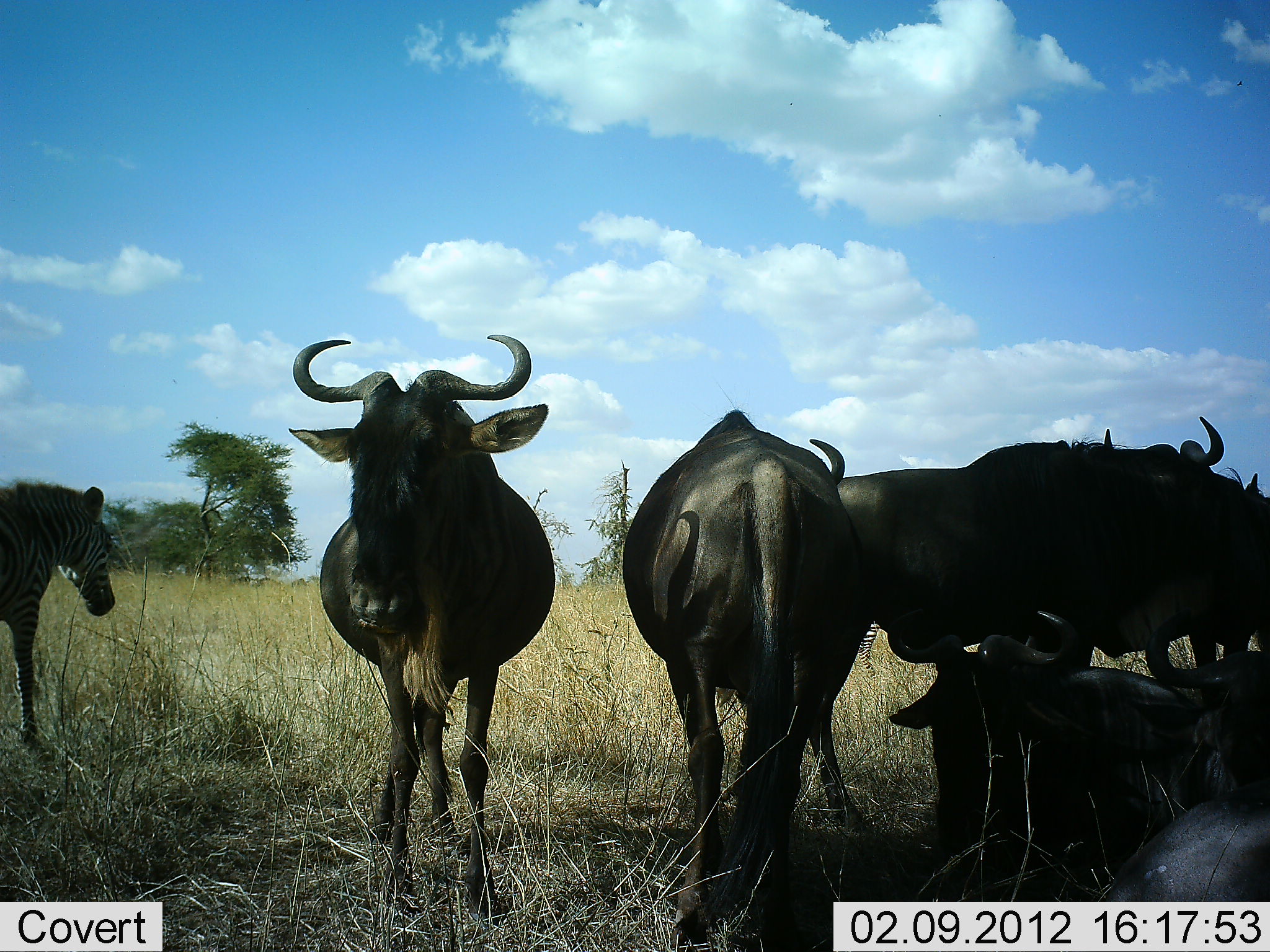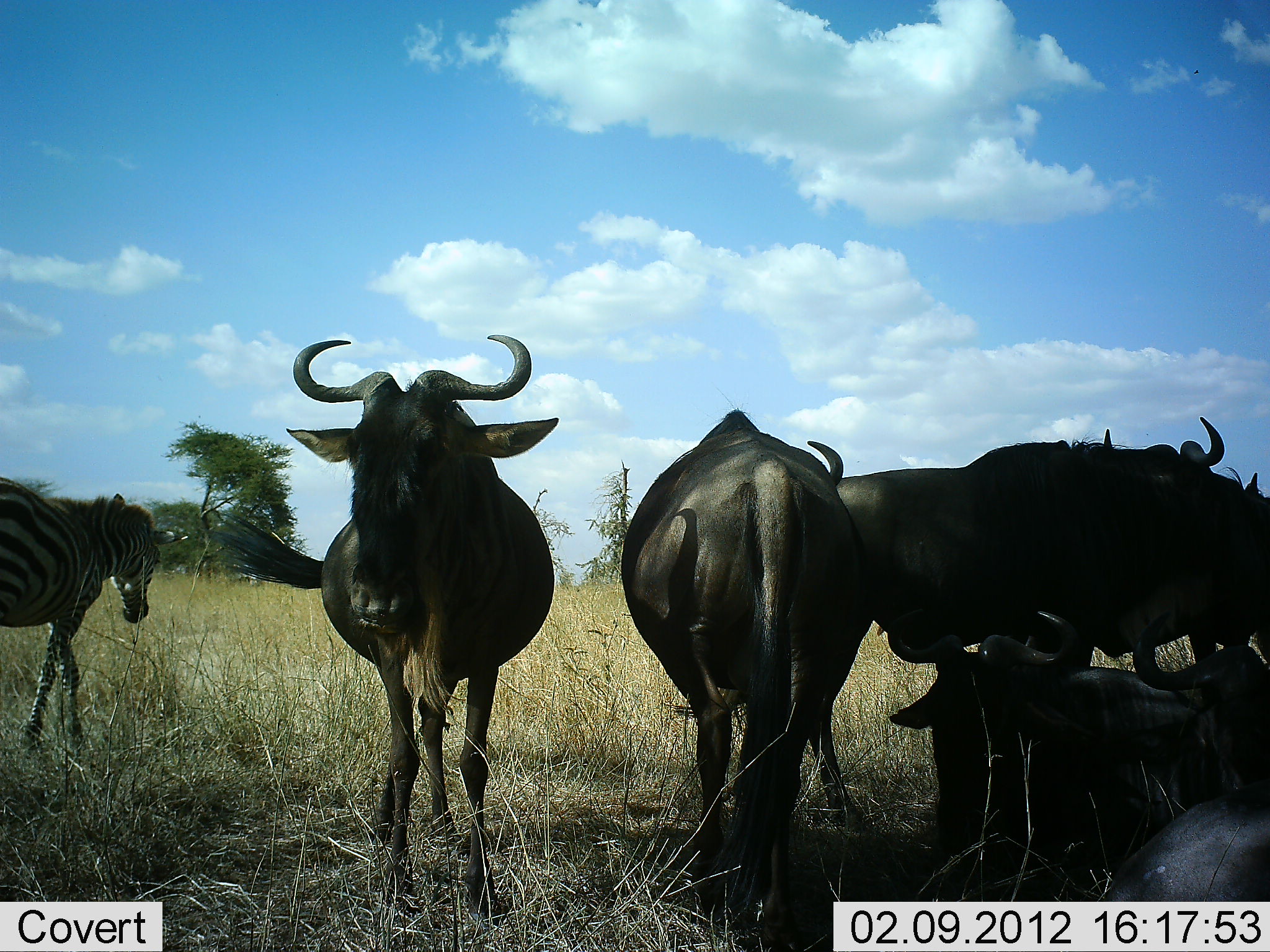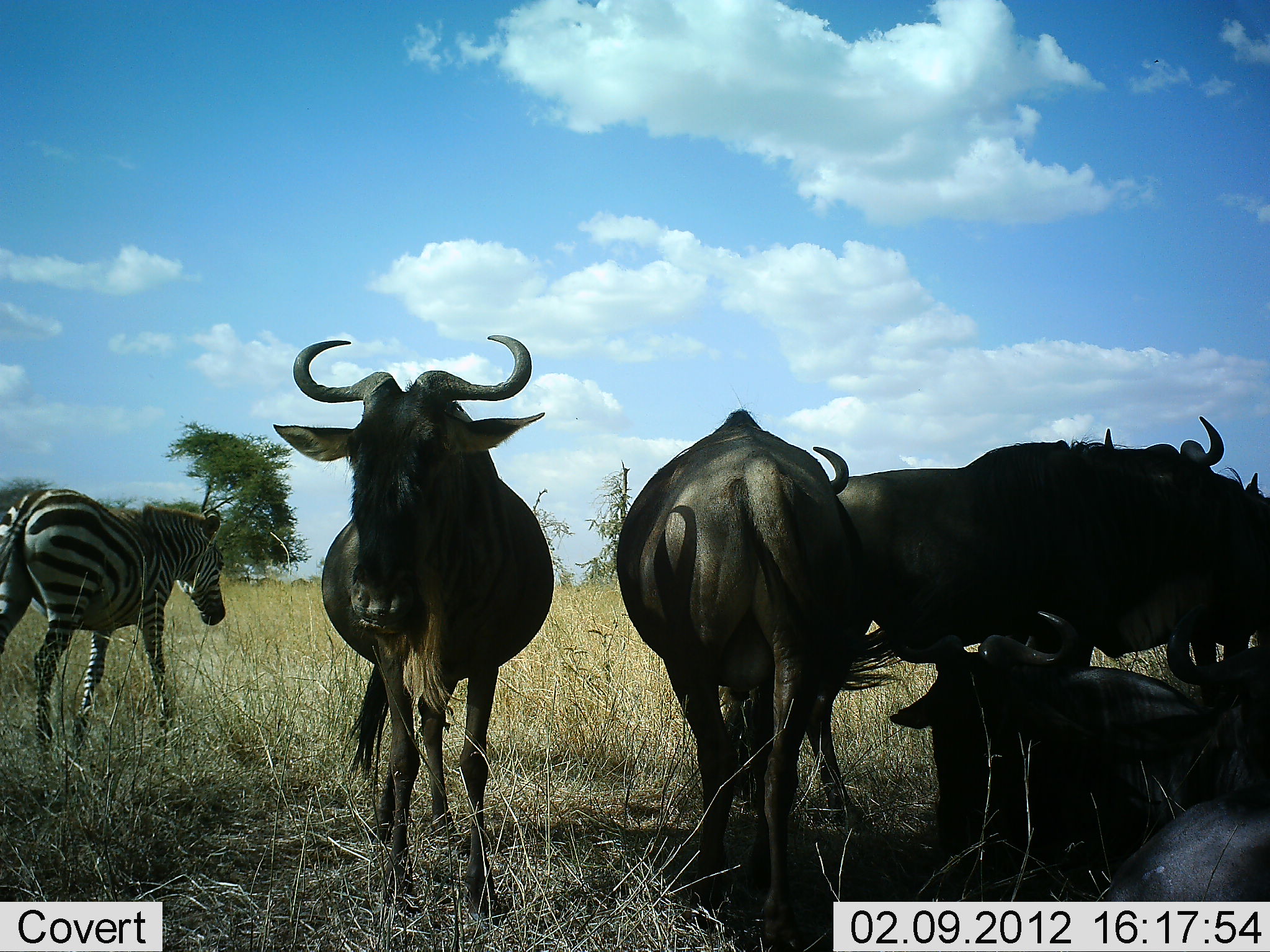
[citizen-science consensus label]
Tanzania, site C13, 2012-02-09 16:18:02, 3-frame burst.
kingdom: Animalia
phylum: Chordata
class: Mammalia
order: Artiodactyla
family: Bovidae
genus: Connochaetes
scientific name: Connochaetes taurinus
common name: blue wildebeest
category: wildebeest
Wildebeest (blue wildebeest) (Connochaetes taurinus), count 6. Behavior (volunteer vote fractions): standing 77%, resting 96%, moving 0%, interacting 8%. Young present (vote fraction): 0%. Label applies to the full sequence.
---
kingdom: Animalia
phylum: Chordata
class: Mammalia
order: Perissodactyla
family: Equidae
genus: Equus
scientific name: Equus quagga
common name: plains zebra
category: zebra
Zebra (plains zebra) (Equus quagga), count 1. Behavior (volunteer vote fractions): standing 0%, resting 0%, moving 100%, interacting 0%. Young present (vote fraction): 0%. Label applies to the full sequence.